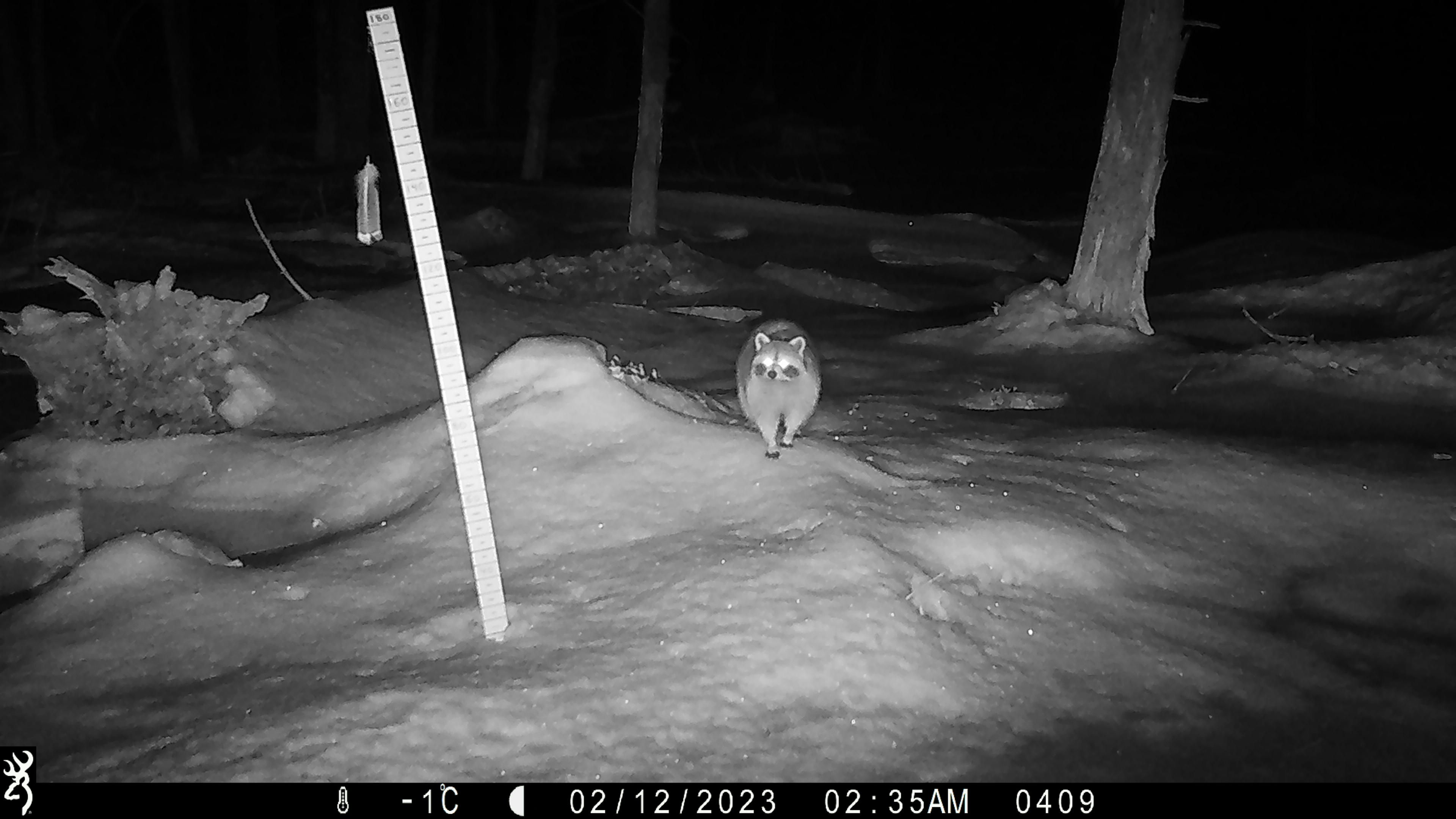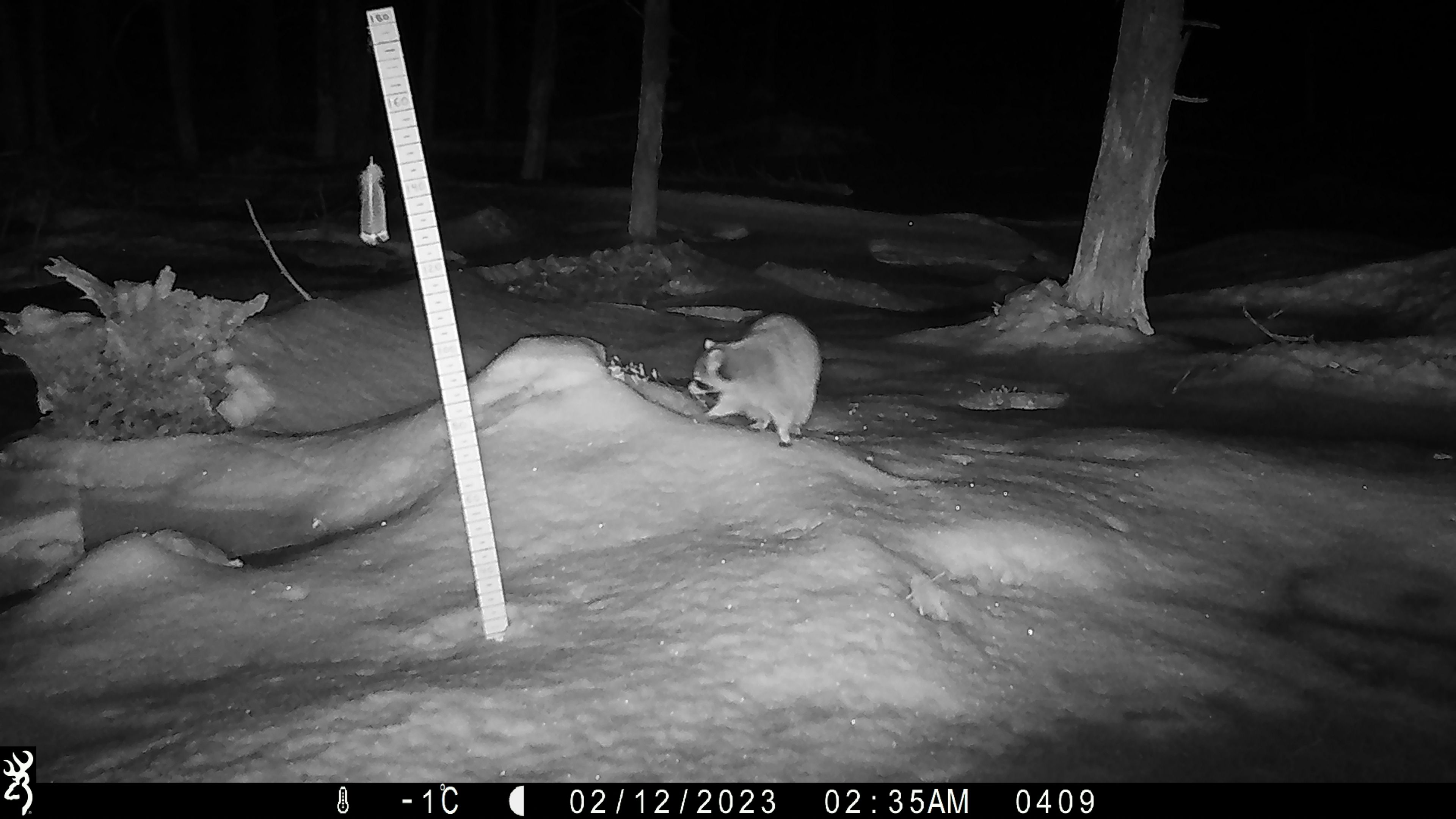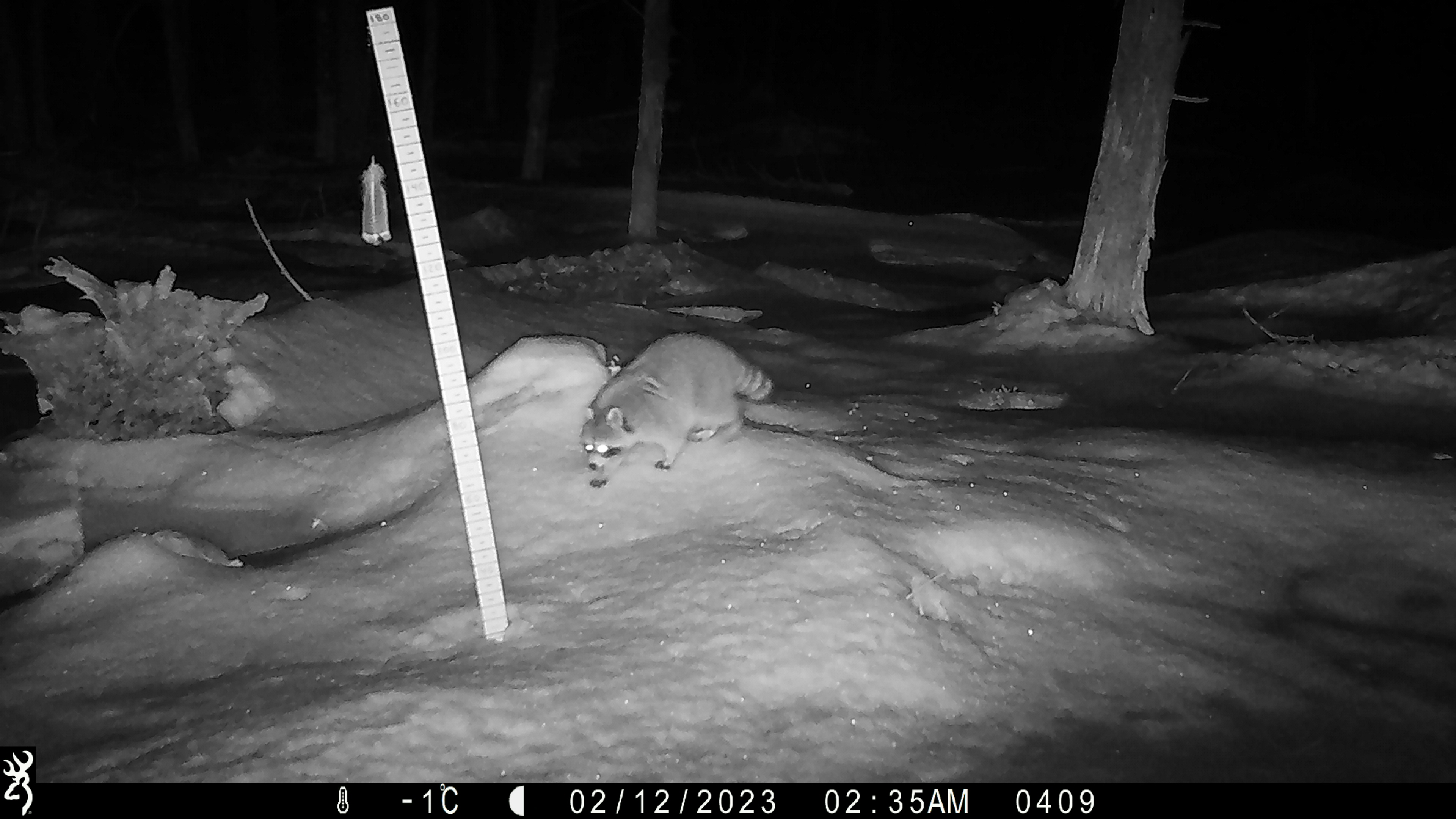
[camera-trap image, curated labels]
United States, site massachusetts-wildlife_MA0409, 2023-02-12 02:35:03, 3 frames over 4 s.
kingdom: Animalia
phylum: Chordata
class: Mammalia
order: Carnivora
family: Procyonidae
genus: Procyon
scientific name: Procyon lotor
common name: raccoon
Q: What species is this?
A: Raccoon (Procyon lotor).